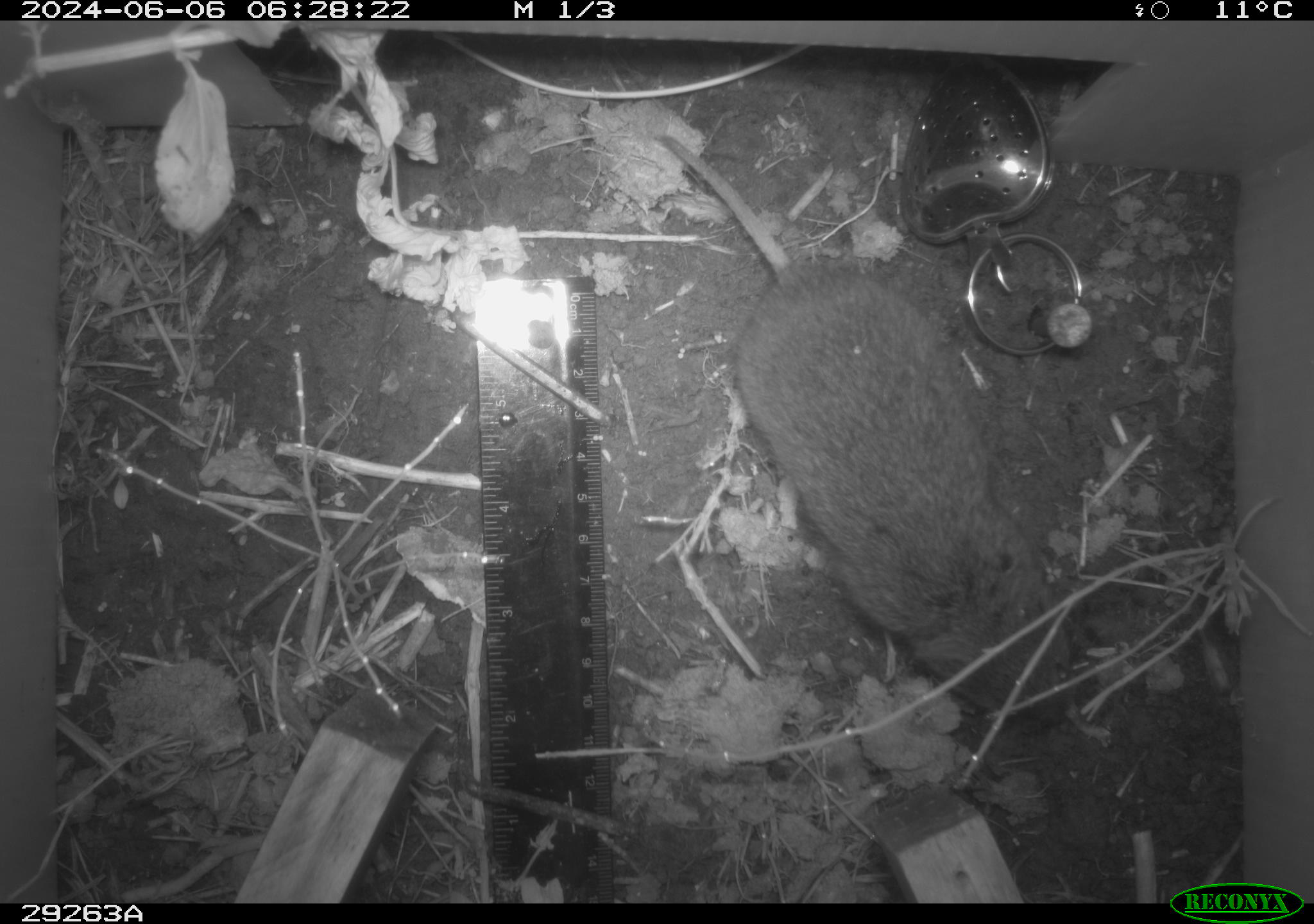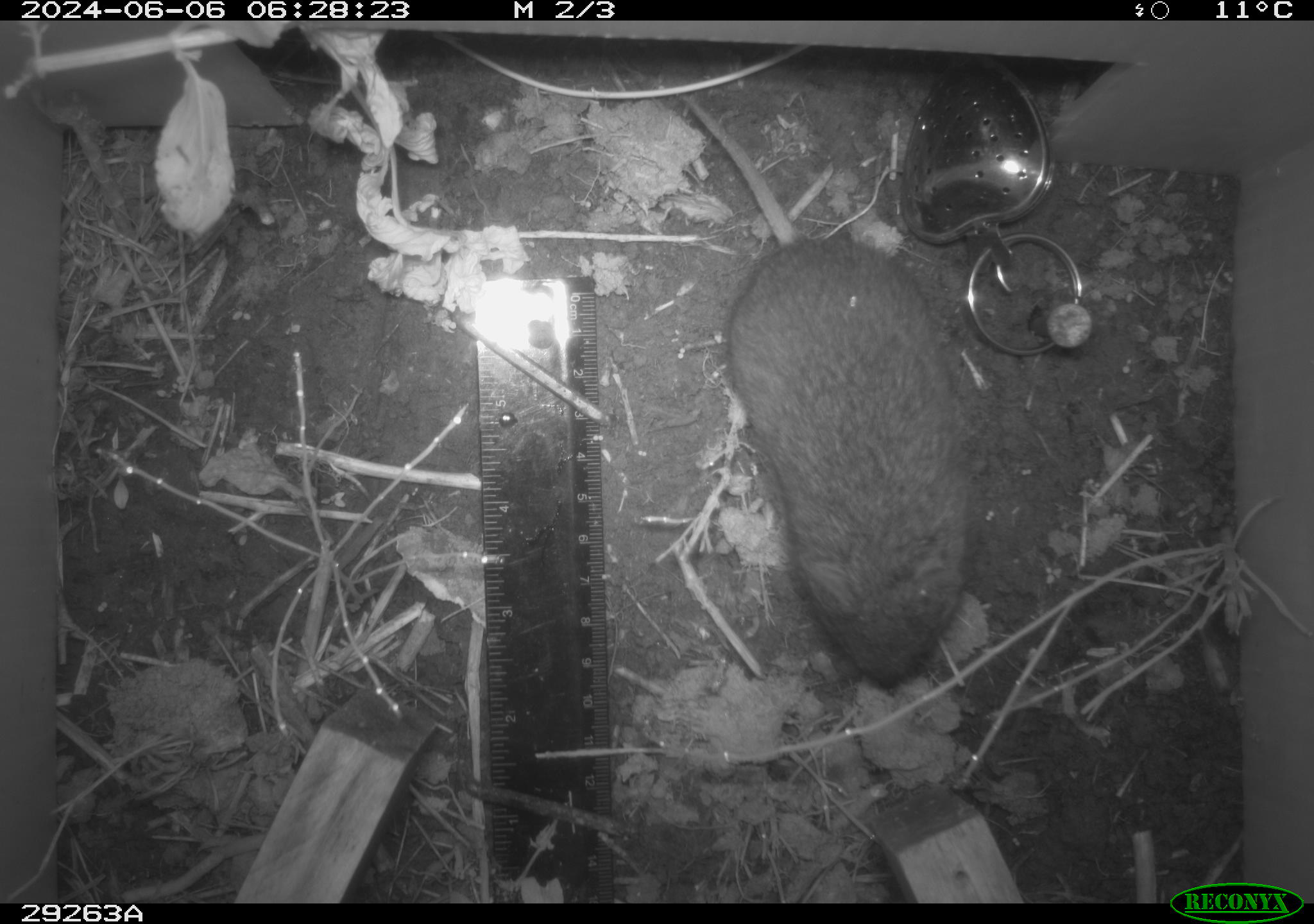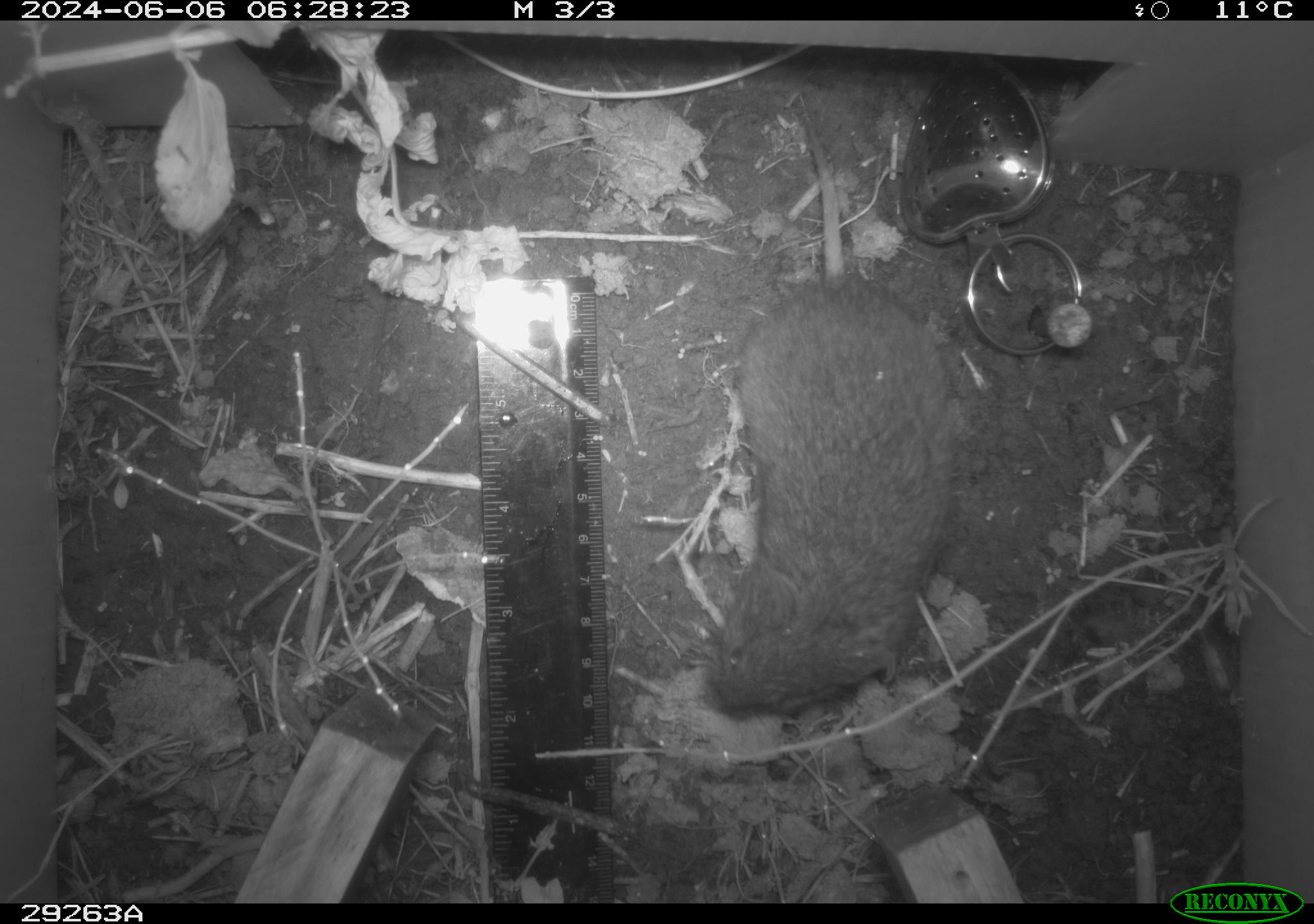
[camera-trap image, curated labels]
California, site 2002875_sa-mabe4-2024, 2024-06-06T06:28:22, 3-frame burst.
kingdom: Animalia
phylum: Chordata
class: Mammalia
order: Rodentia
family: Cricetidae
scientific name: Arvicolinae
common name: voles, lemmings, and muskrats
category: arvicolinae subfamily